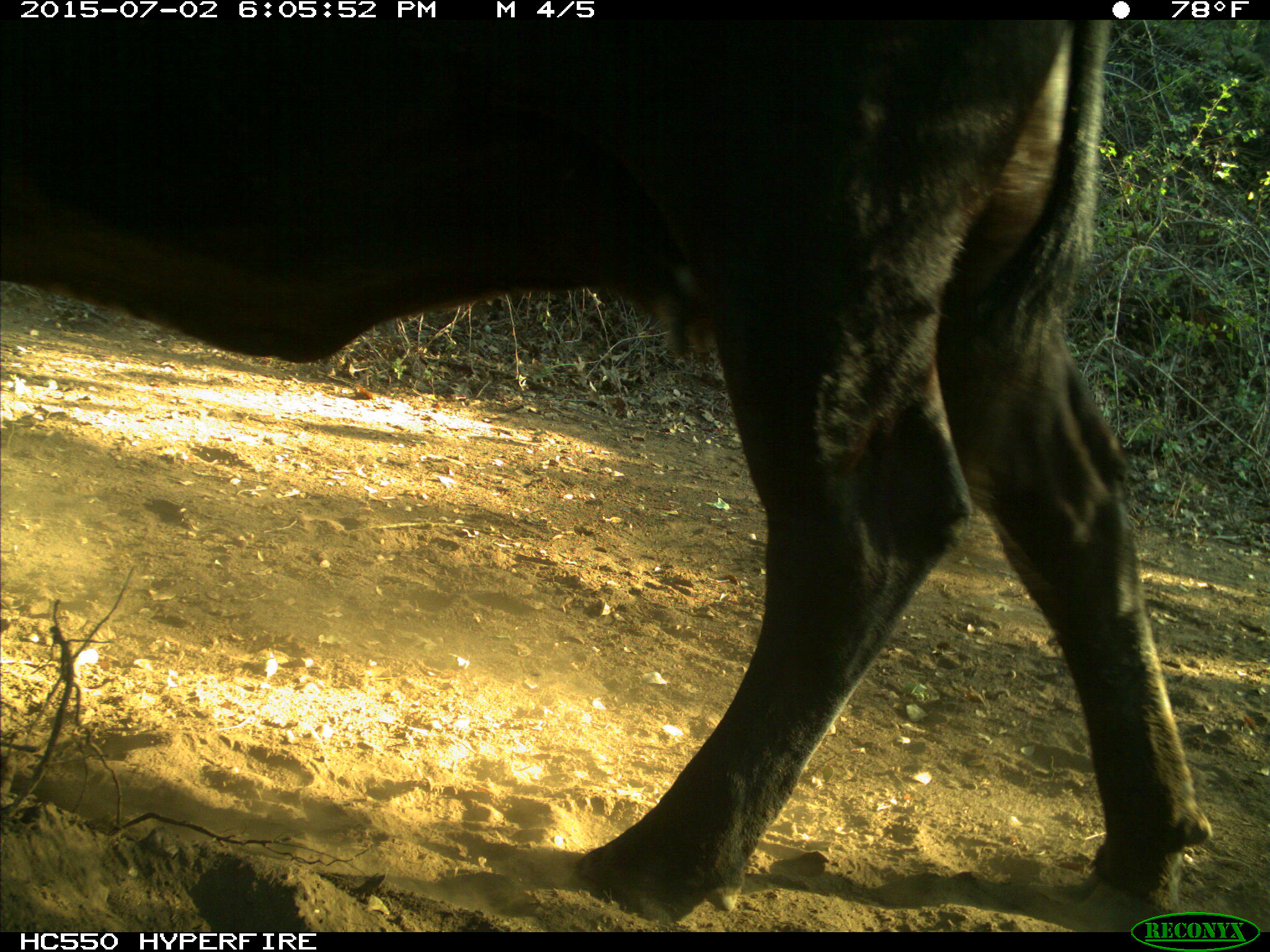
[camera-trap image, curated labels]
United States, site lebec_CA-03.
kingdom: Animalia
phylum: Chordata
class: Mammalia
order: Artiodactyla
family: Bovidae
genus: Bos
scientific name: Bos taurus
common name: domestic cow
Bos taurus (domestic cow).